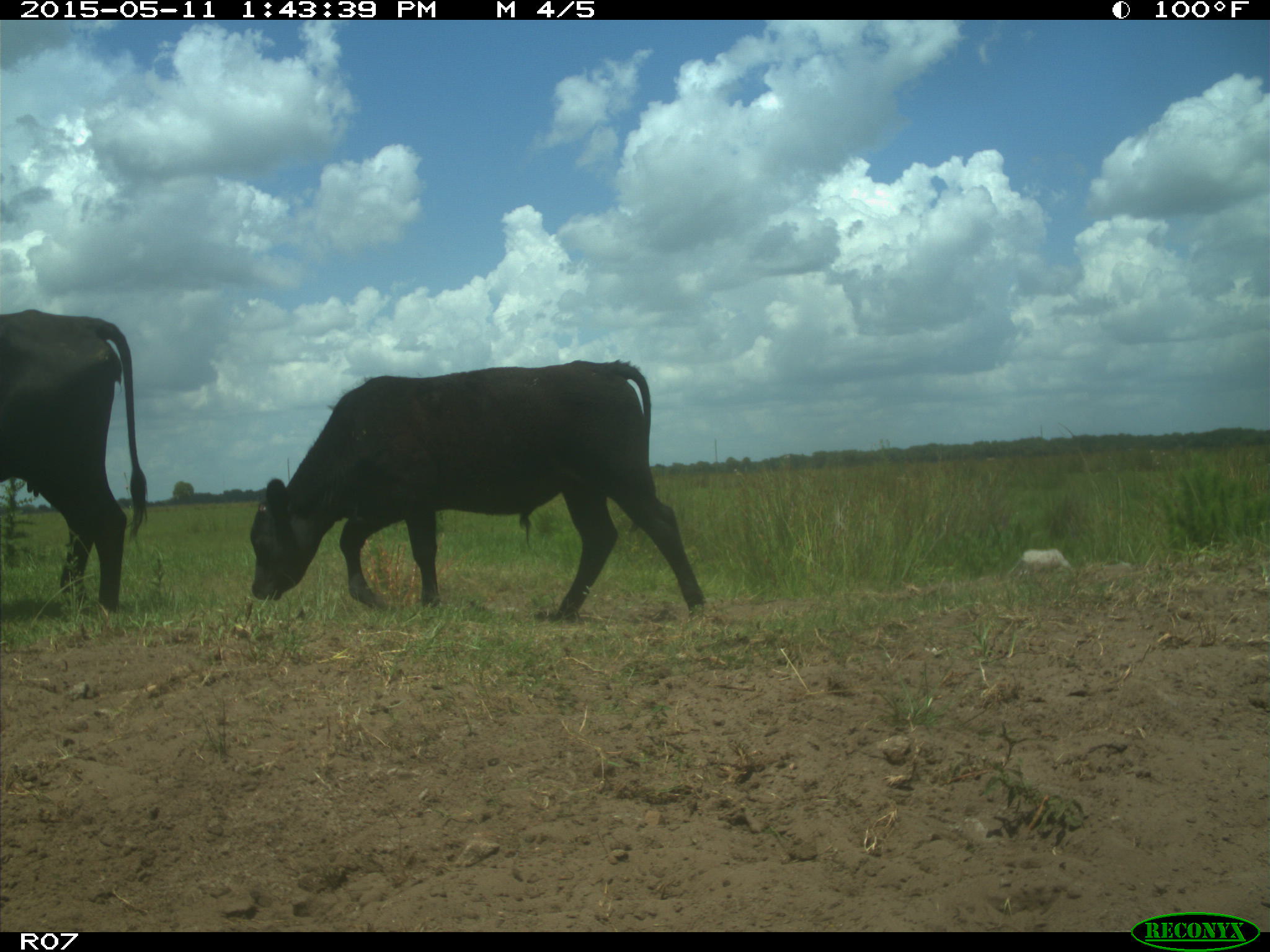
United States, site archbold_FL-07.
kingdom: Animalia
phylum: Chordata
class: Mammalia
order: Artiodactyla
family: Bovidae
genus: Bos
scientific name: Bos taurus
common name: domestic cow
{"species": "Bos taurus (domestic cow)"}